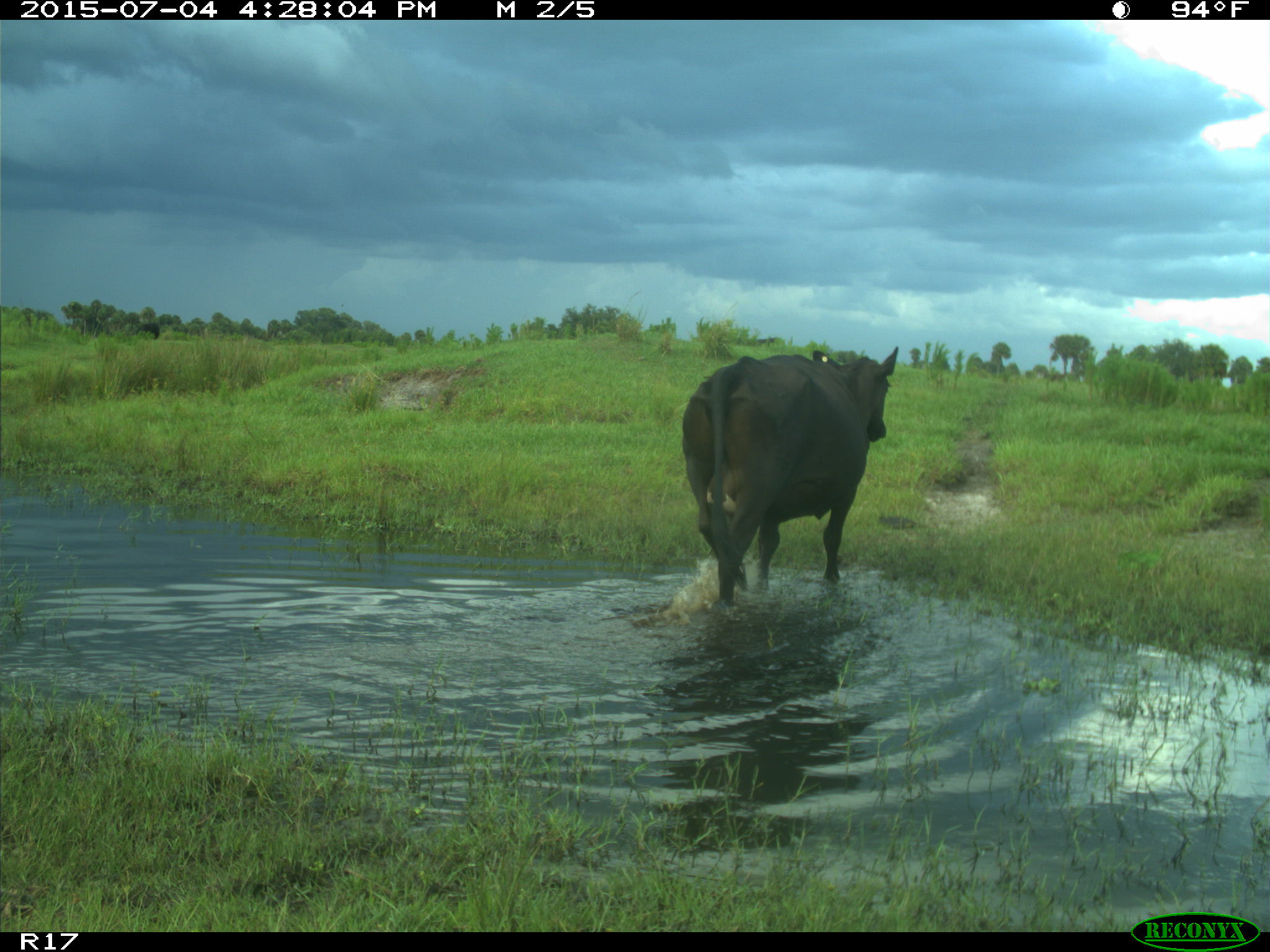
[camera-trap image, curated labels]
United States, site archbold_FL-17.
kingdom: Animalia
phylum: Chordata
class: Mammalia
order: Artiodactyla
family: Bovidae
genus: Bos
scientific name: Bos taurus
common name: domestic cow